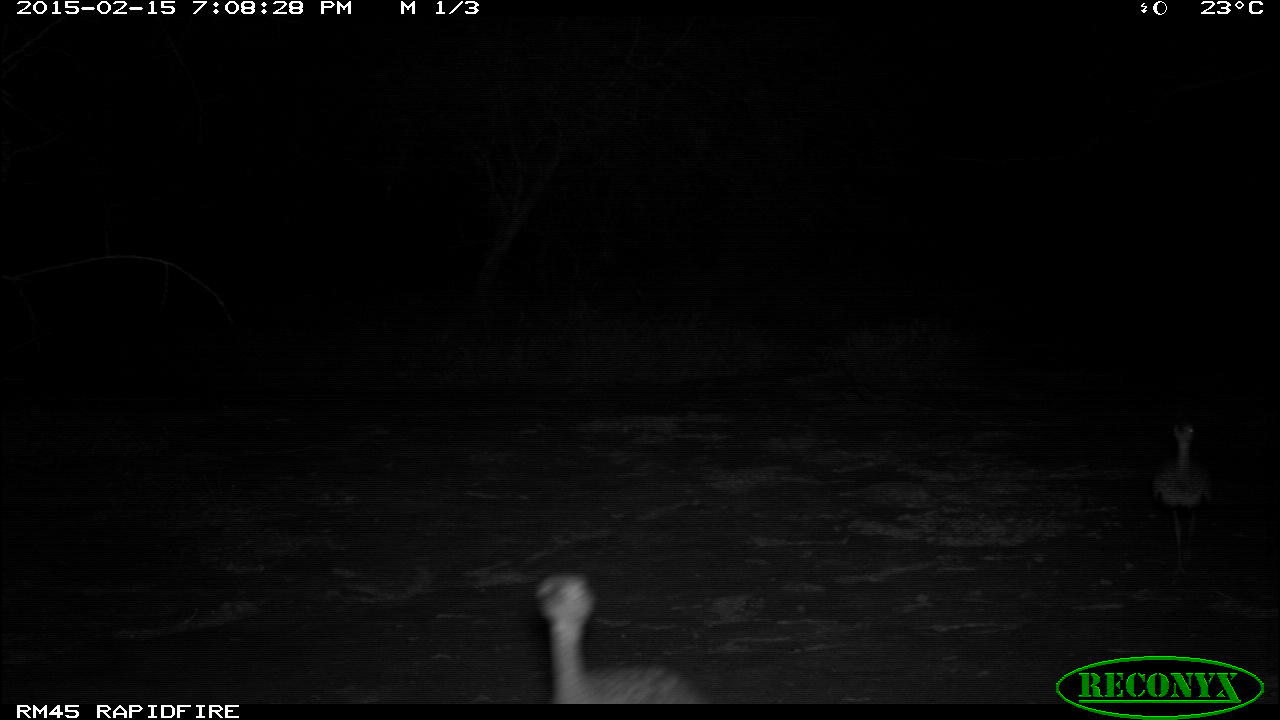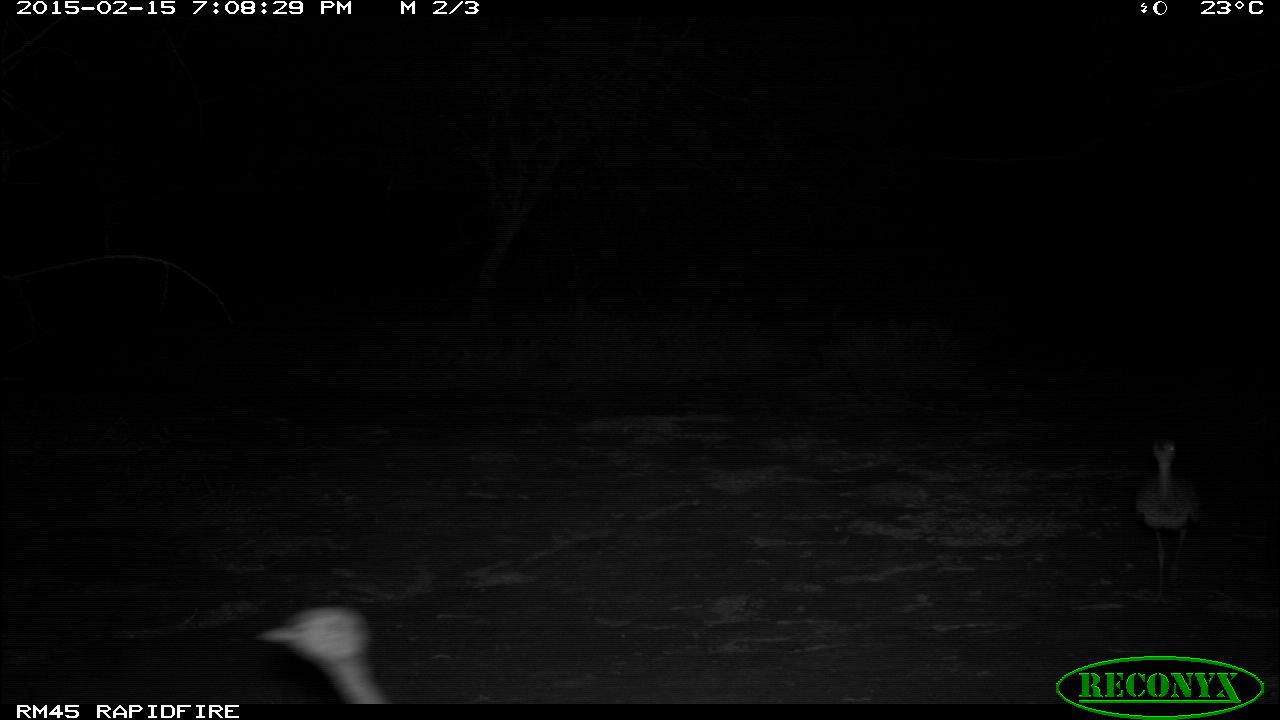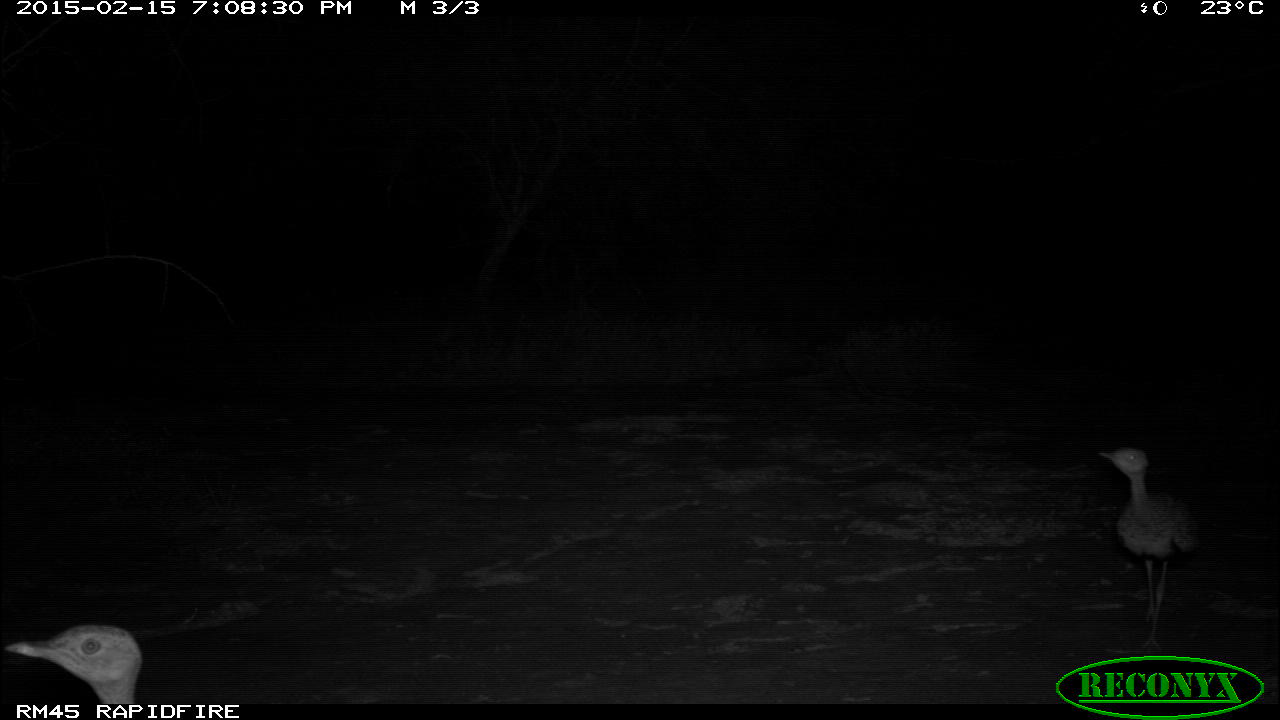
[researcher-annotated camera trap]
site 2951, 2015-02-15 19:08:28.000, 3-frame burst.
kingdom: Animalia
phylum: Chordata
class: Aves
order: Otidiformes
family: Otididae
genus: Lissotis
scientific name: Lissotis melanogaster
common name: black-bellied bustard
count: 2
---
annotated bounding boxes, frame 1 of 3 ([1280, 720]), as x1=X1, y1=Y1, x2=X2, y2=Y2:
lissotis melanogaster: x1=531, y1=573, x2=705, y2=704; x1=1151, y1=424, x2=1212, y2=581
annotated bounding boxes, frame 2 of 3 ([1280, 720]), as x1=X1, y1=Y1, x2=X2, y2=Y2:
lissotis melanogaster: x1=252, y1=603, x2=395, y2=702; x1=1131, y1=436, x2=1209, y2=605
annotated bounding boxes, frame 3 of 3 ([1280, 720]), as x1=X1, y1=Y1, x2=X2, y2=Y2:
lissotis melanogaster: x1=1098, y1=449, x2=1201, y2=651; x1=2, y1=627, x2=139, y2=704